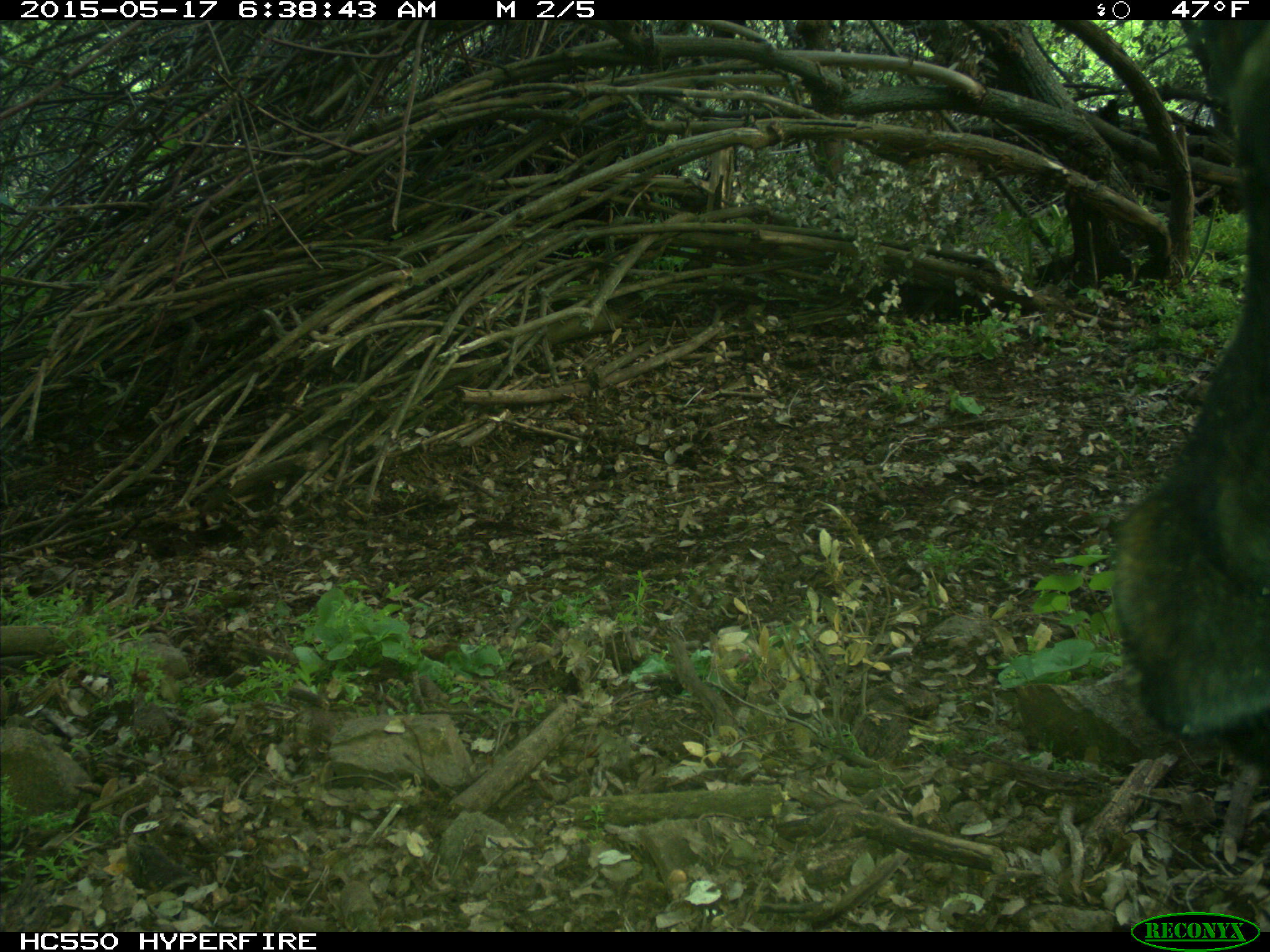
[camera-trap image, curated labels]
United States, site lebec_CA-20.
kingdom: Animalia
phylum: Chordata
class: Mammalia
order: Artiodactyla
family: Bovidae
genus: Bos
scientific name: Bos taurus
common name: domestic cow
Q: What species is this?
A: Bos taurus (domestic cow).